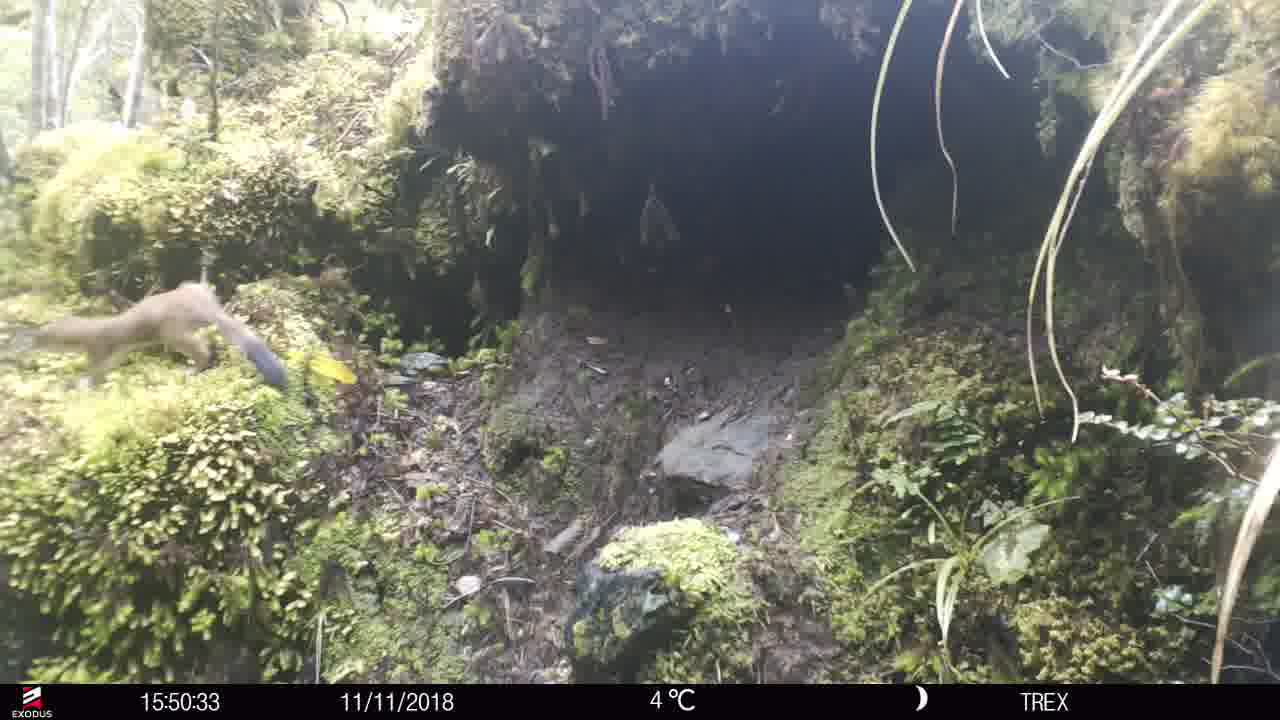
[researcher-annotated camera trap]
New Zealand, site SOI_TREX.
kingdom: Animalia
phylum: Chordata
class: Mammalia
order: Carnivora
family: Mustelidae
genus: Mustela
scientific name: Mustela erminea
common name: stoat